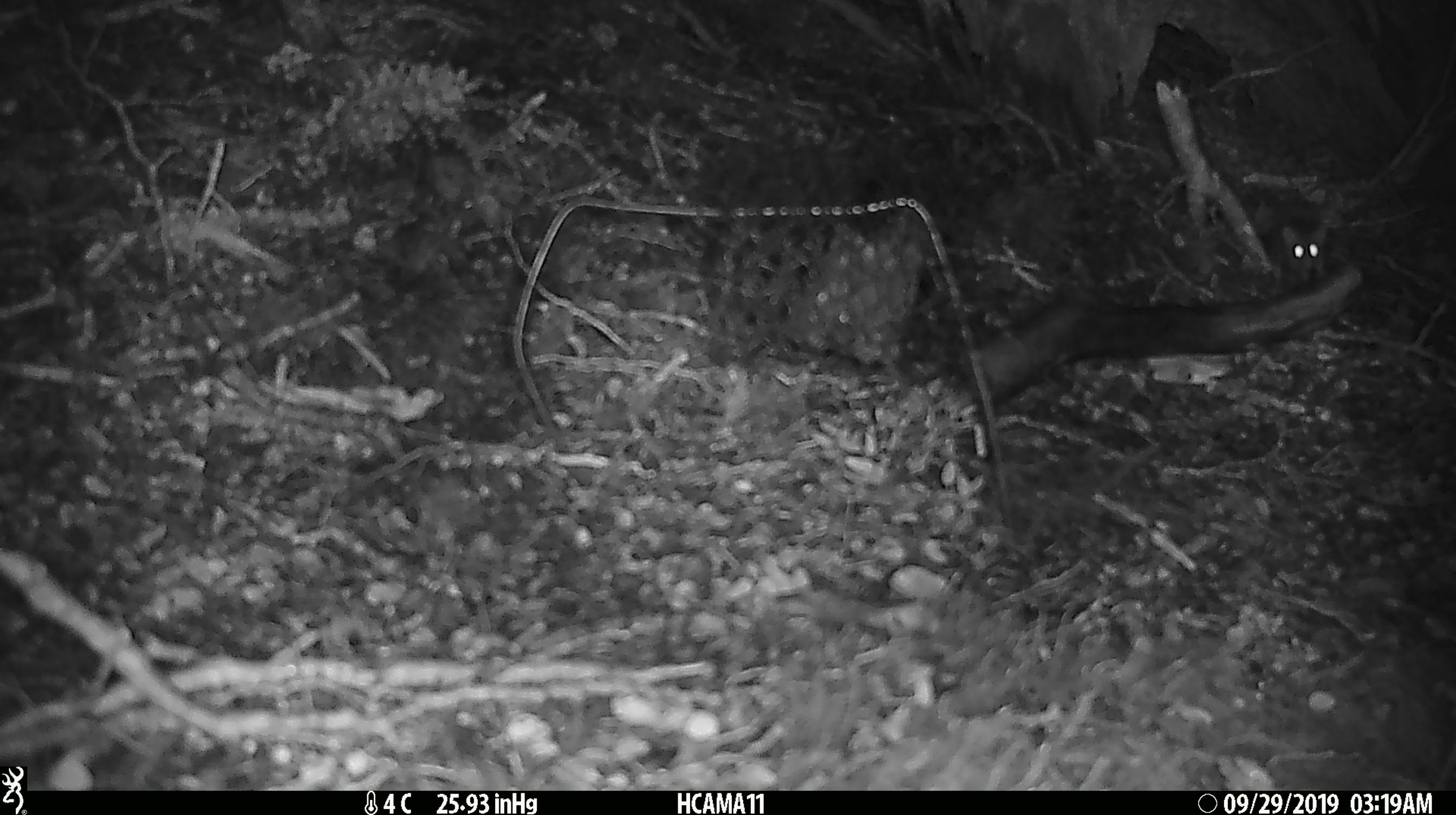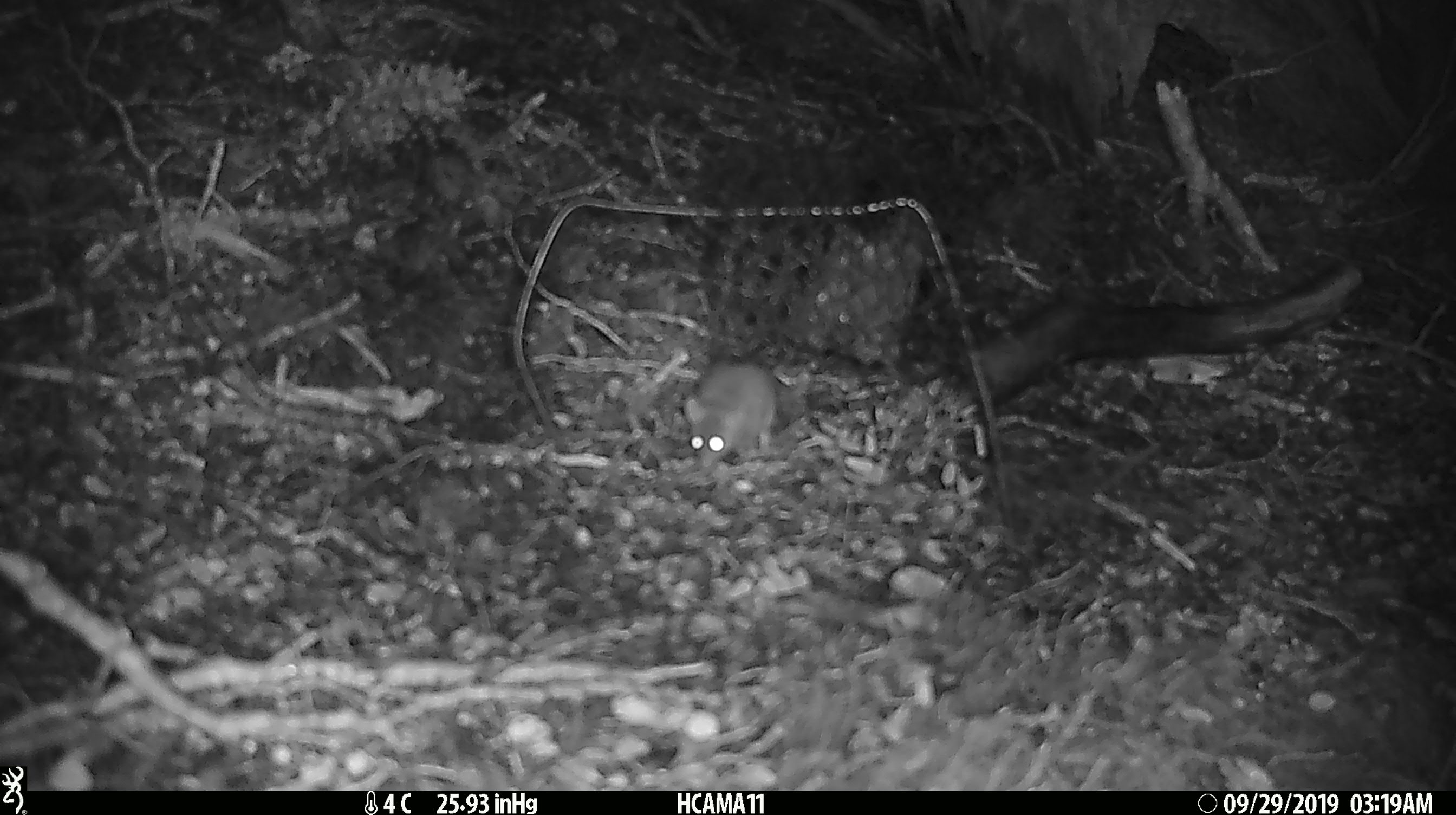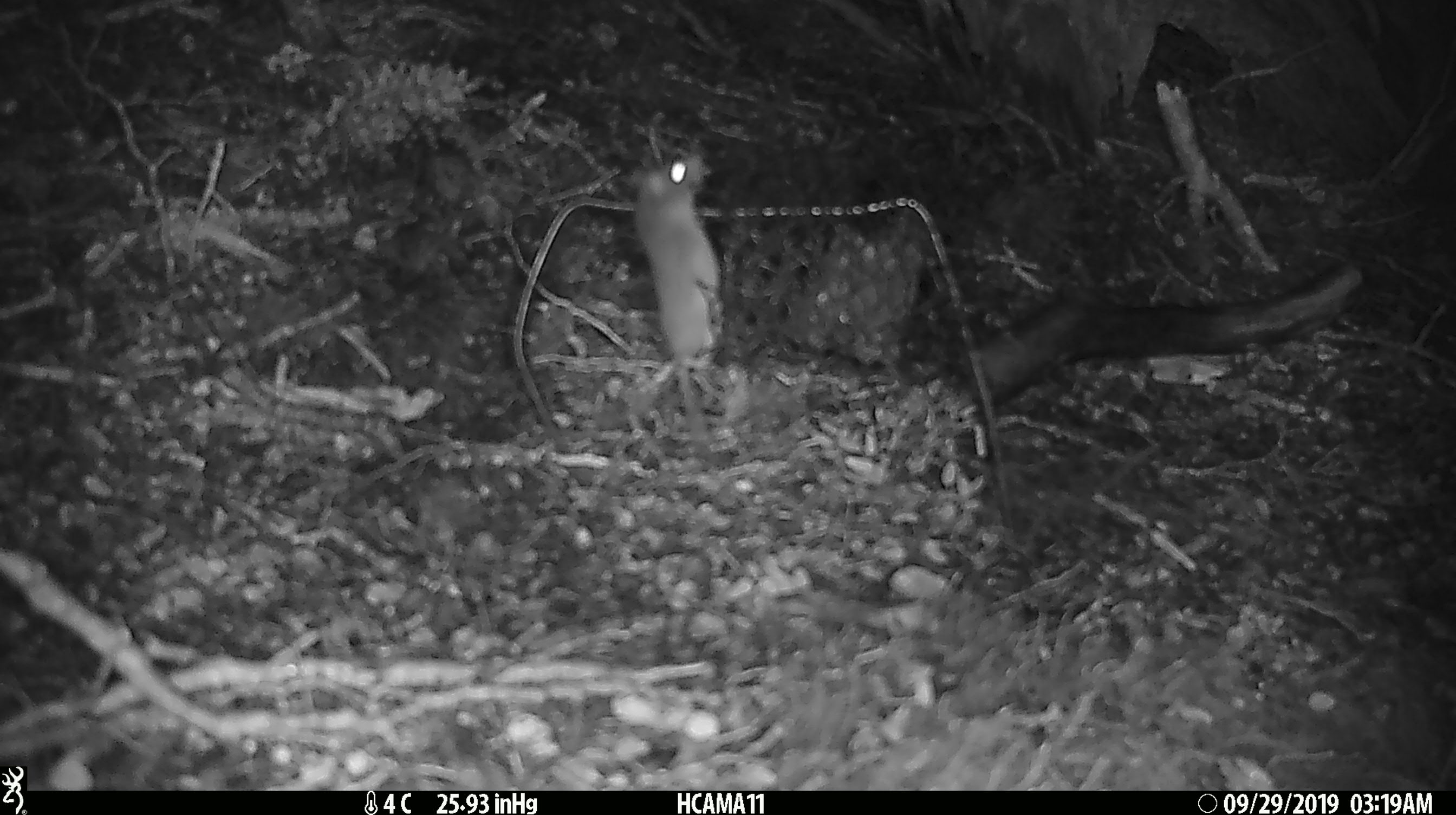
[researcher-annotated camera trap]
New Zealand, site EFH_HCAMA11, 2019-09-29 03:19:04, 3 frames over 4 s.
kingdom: Animalia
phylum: Chordata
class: Mammalia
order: Rodentia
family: Muridae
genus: Mus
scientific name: Mus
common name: mouse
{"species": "mouse (Mus)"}